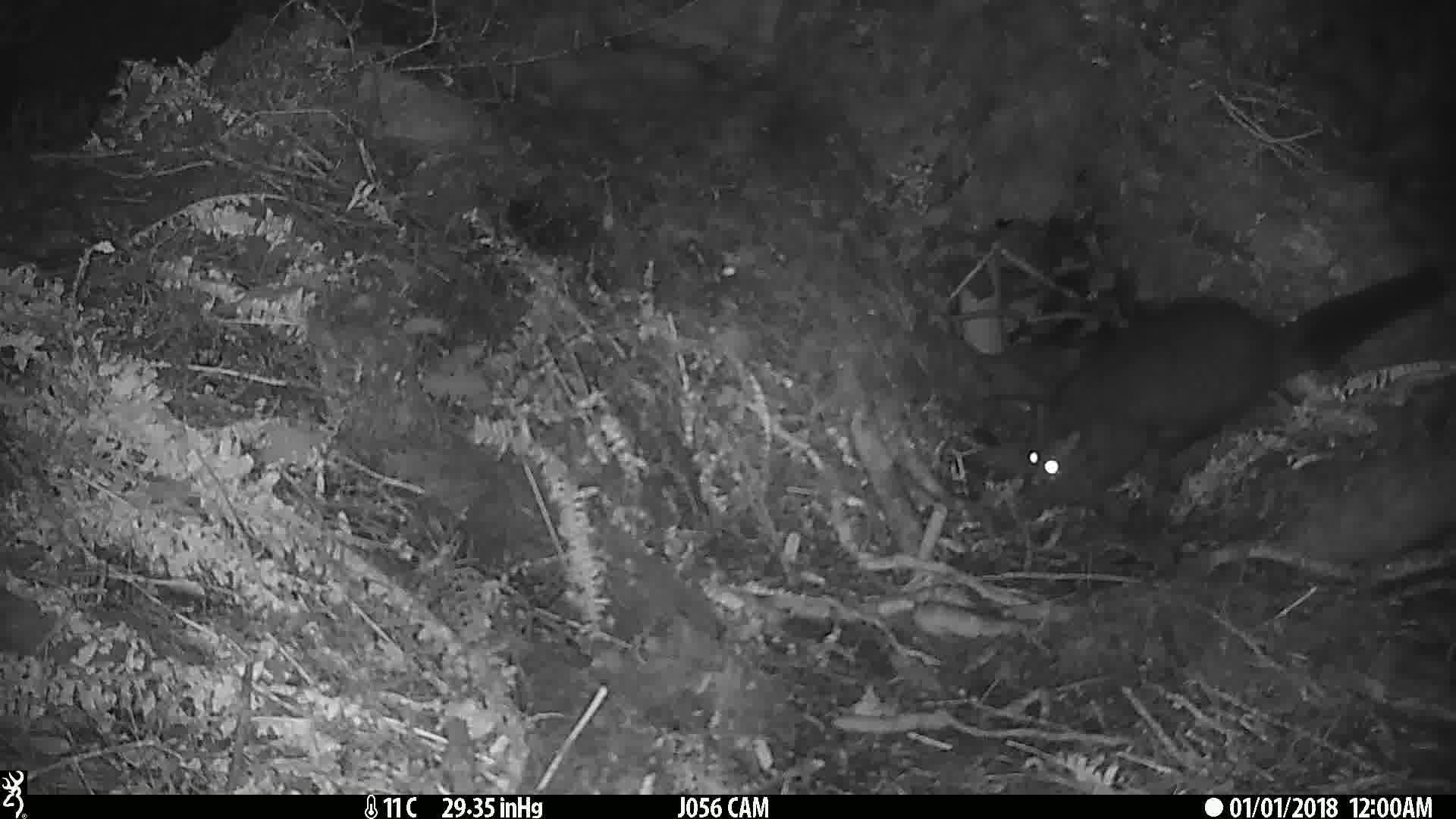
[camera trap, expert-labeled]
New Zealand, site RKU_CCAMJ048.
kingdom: Animalia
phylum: Chordata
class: Mammalia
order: Diprotodontia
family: Phalangeridae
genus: Trichosurus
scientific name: Trichosurus vulpecula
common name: common brushtail possum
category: possum